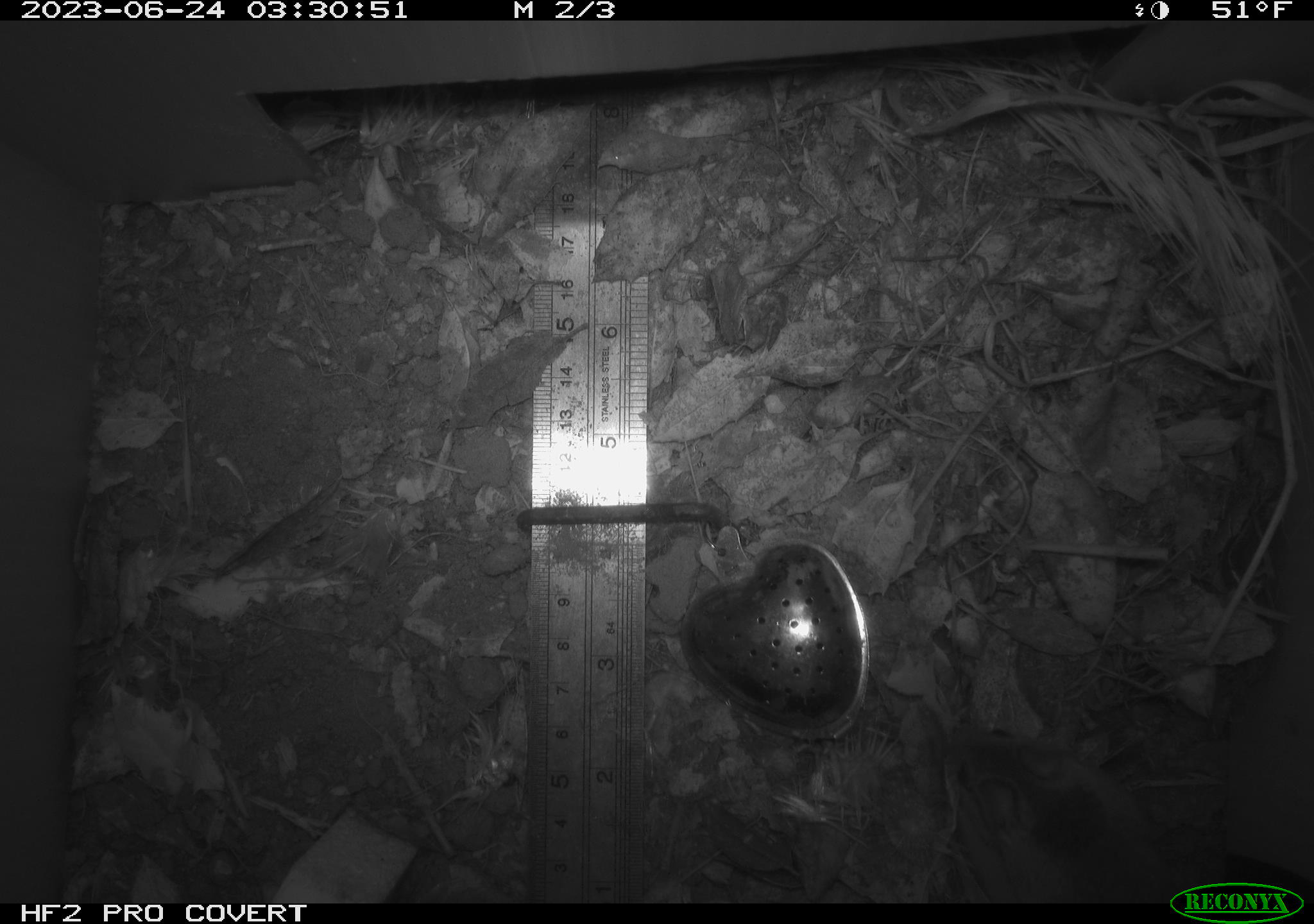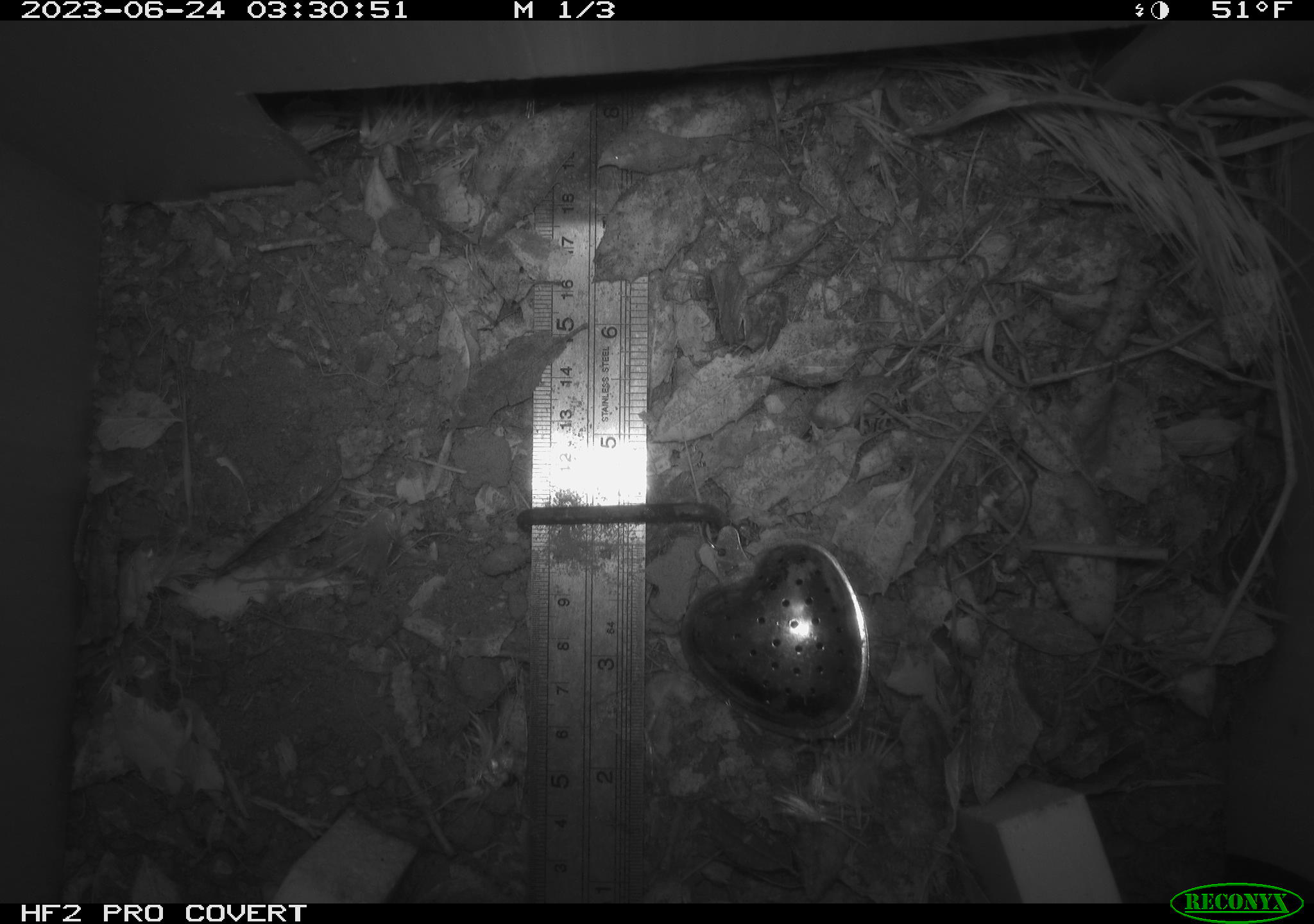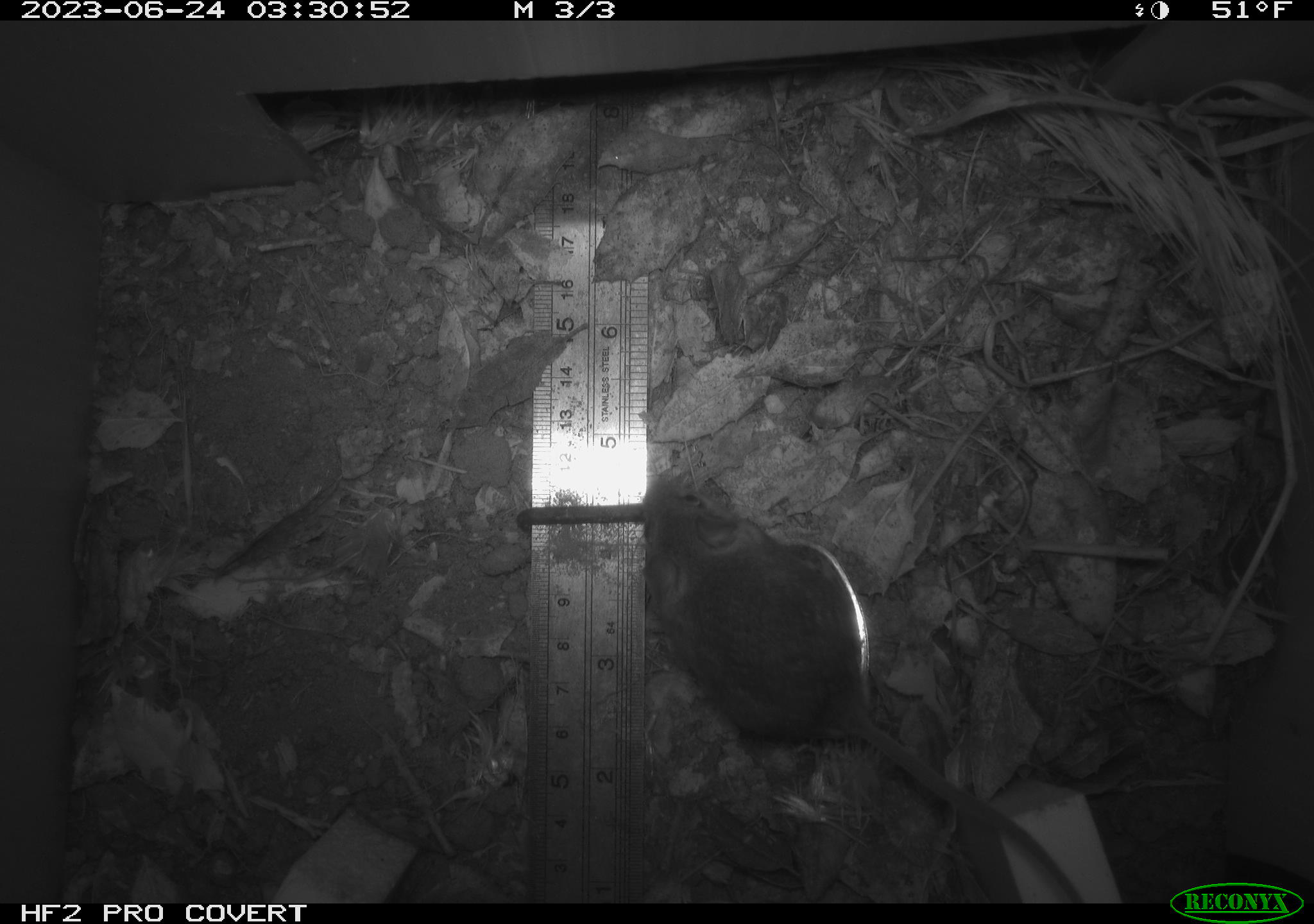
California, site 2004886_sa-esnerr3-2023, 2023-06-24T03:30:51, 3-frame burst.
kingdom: Animalia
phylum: Chordata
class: Mammalia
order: Rodentia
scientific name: Rodentia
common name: mouse species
Mouse species (Rodentia).